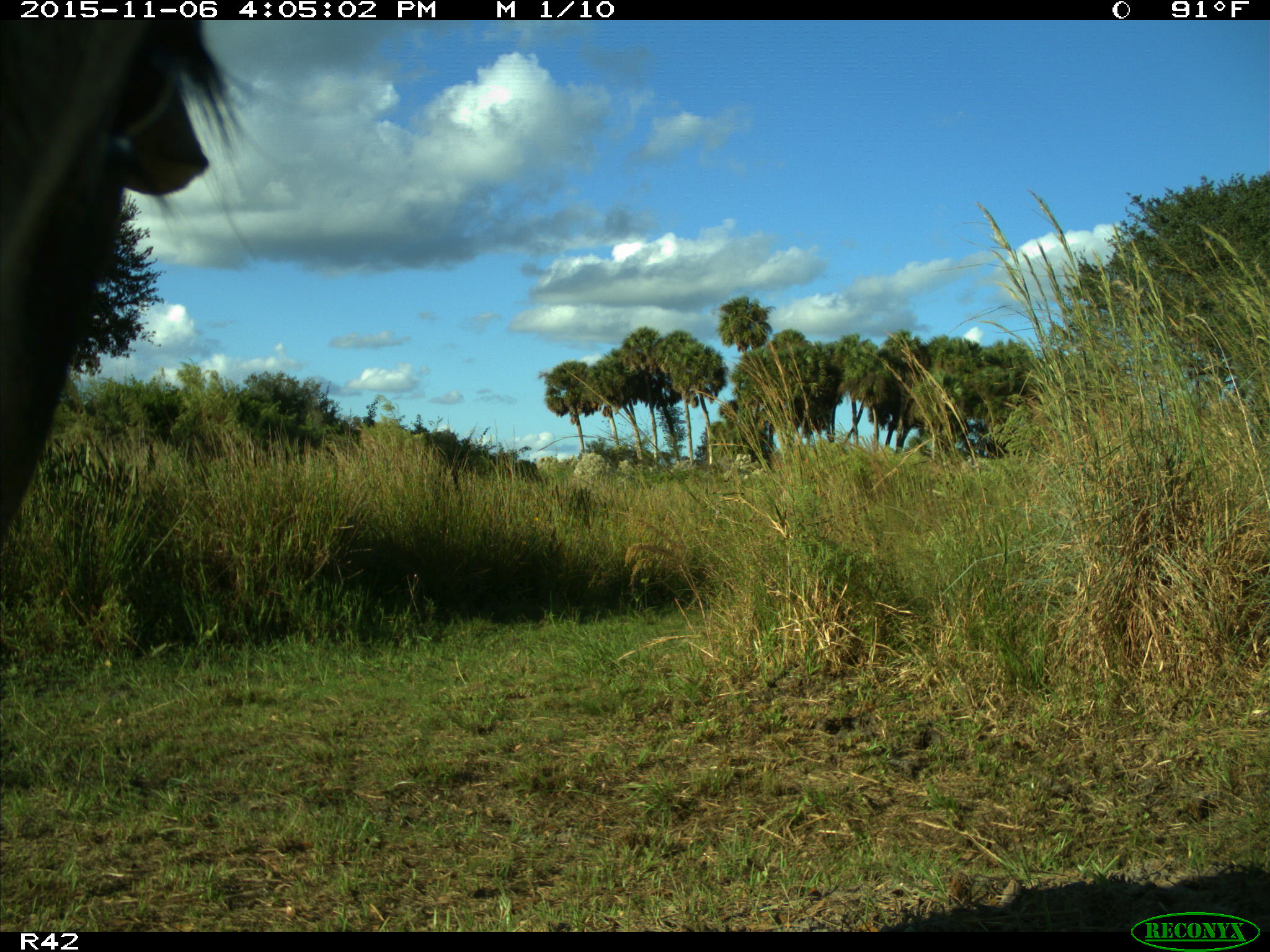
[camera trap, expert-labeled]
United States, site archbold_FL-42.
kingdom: Animalia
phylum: Chordata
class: Mammalia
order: Artiodactyla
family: Bovidae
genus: Bos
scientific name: Bos taurus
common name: domestic cow